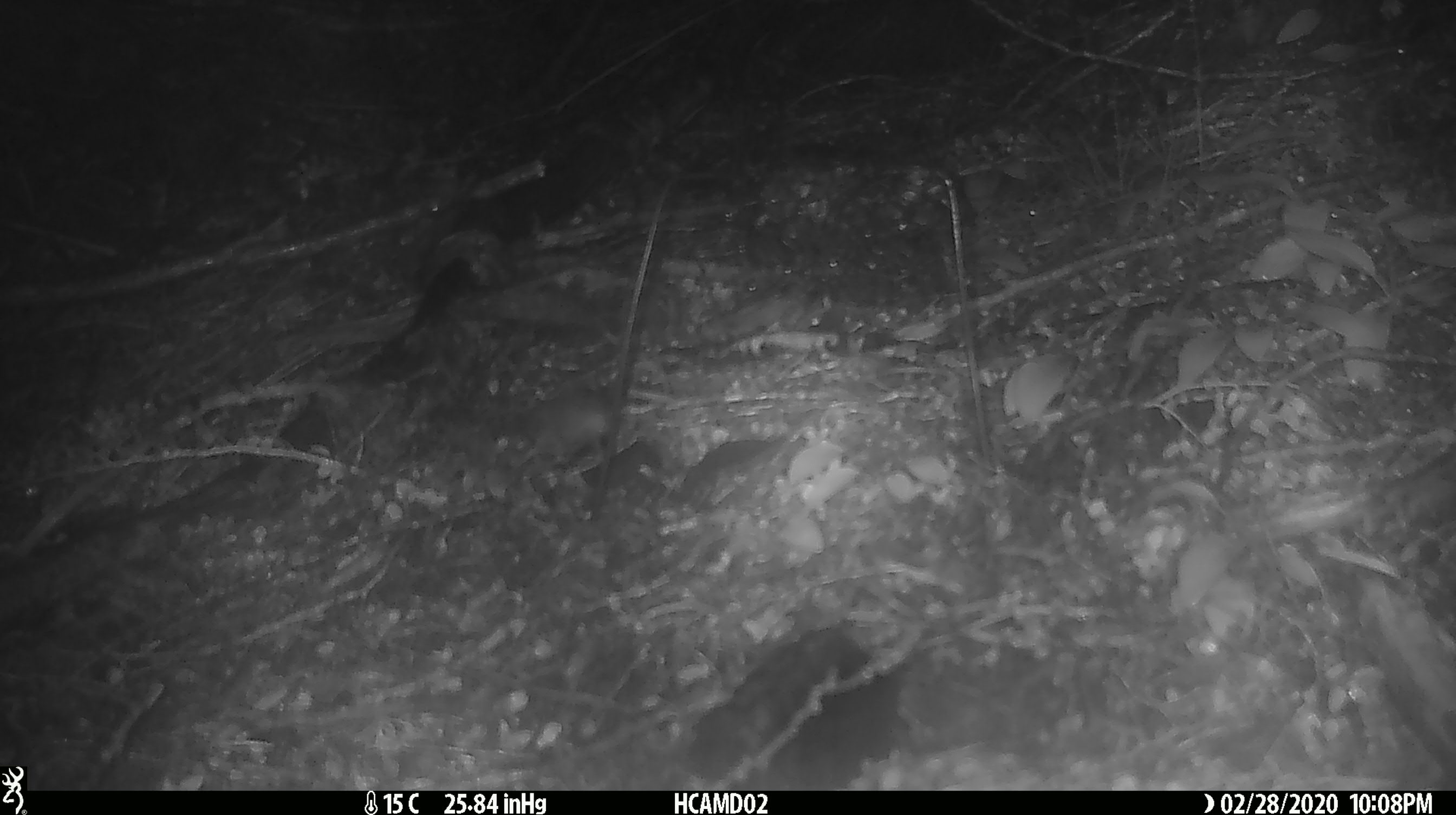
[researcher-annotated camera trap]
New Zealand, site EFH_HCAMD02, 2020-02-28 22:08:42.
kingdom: Animalia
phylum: Chordata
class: Mammalia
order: Rodentia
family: Muridae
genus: Mus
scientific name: Mus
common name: mouse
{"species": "mouse (Mus)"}